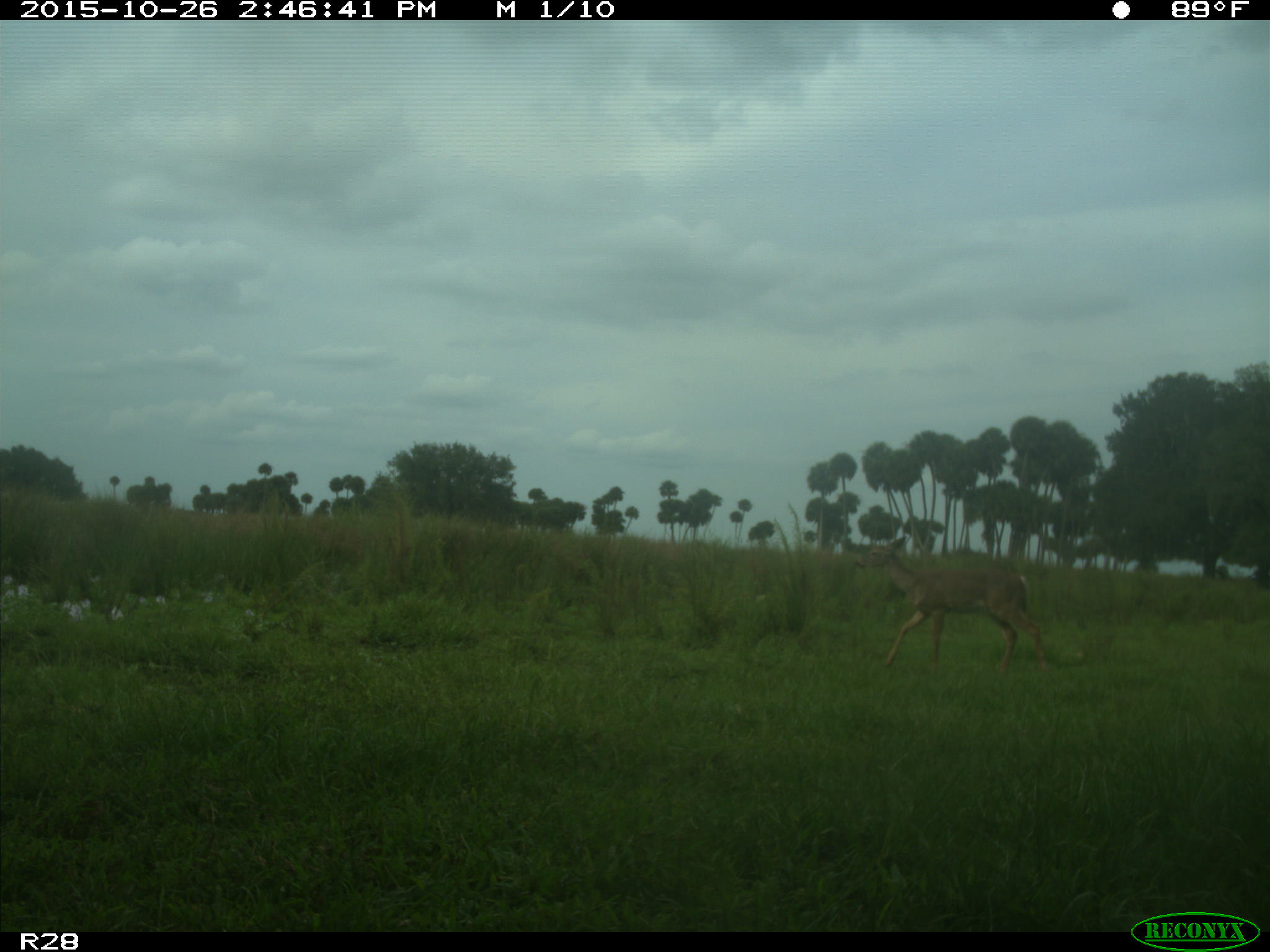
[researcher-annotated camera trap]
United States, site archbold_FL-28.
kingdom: Animalia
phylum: Chordata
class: Mammalia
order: Artiodactyla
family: Cervidae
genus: Odocoileus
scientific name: Odocoileus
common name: deer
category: unidentified deer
Unidentified deer (deer) (Odocoileus).